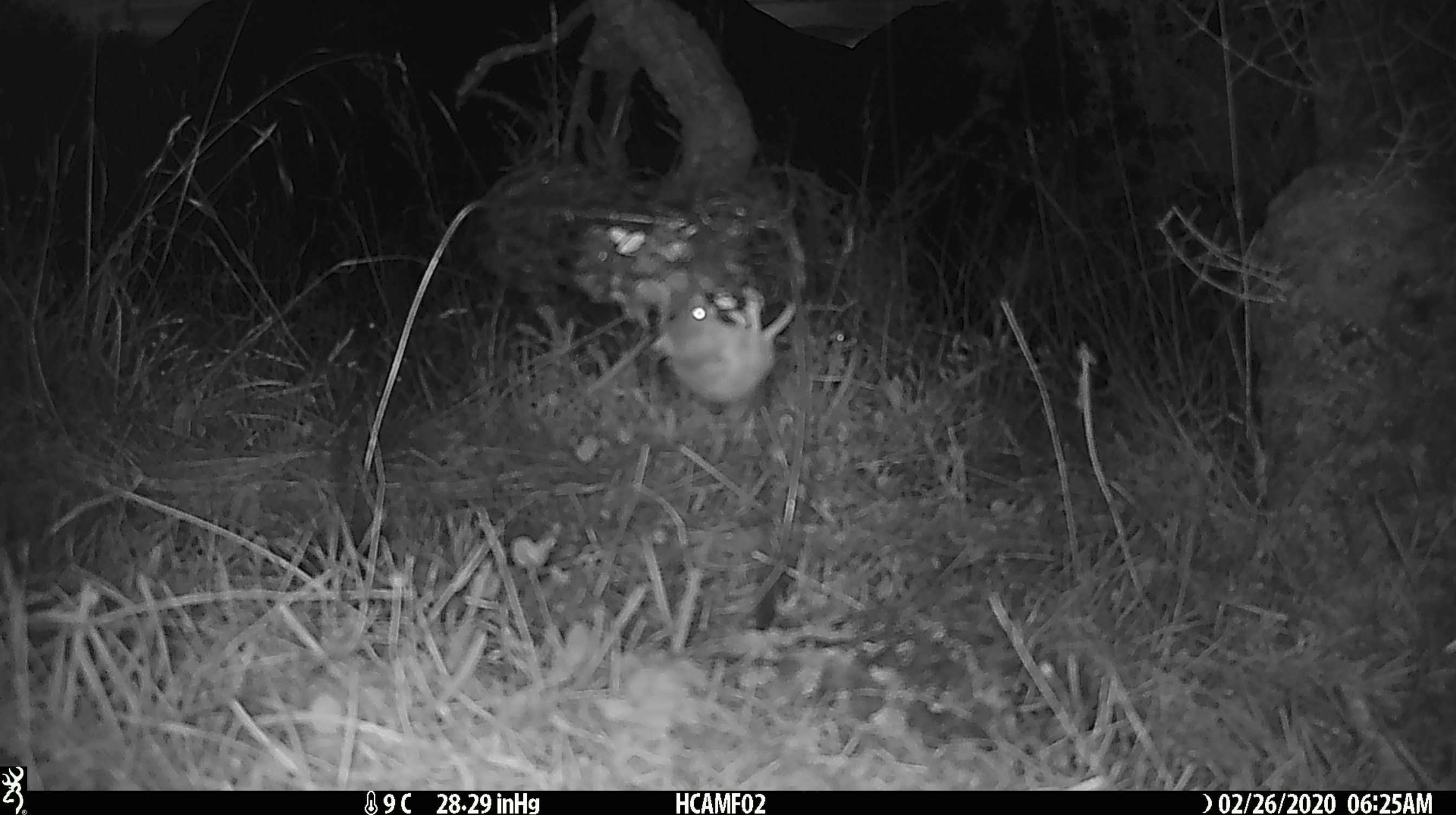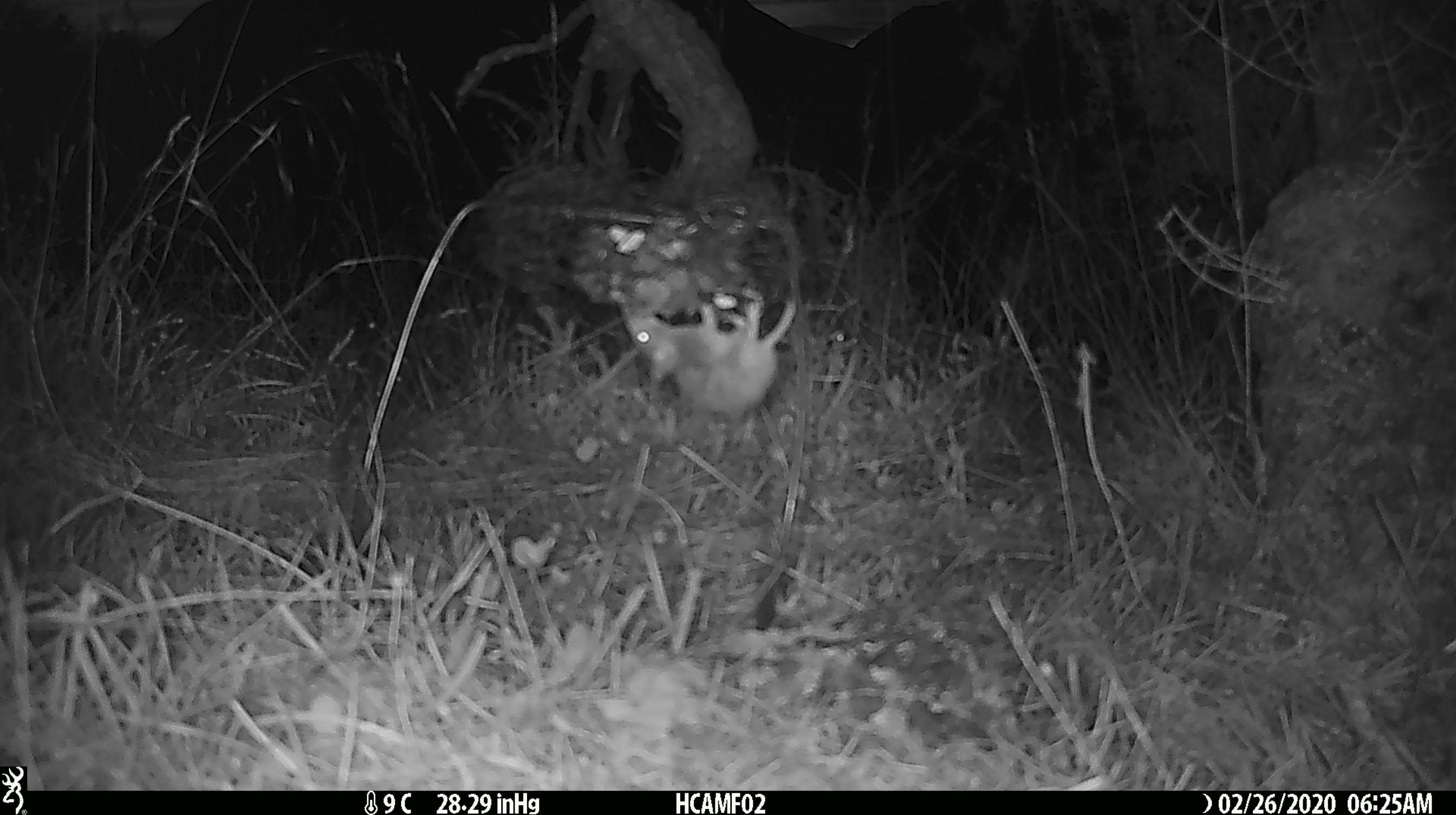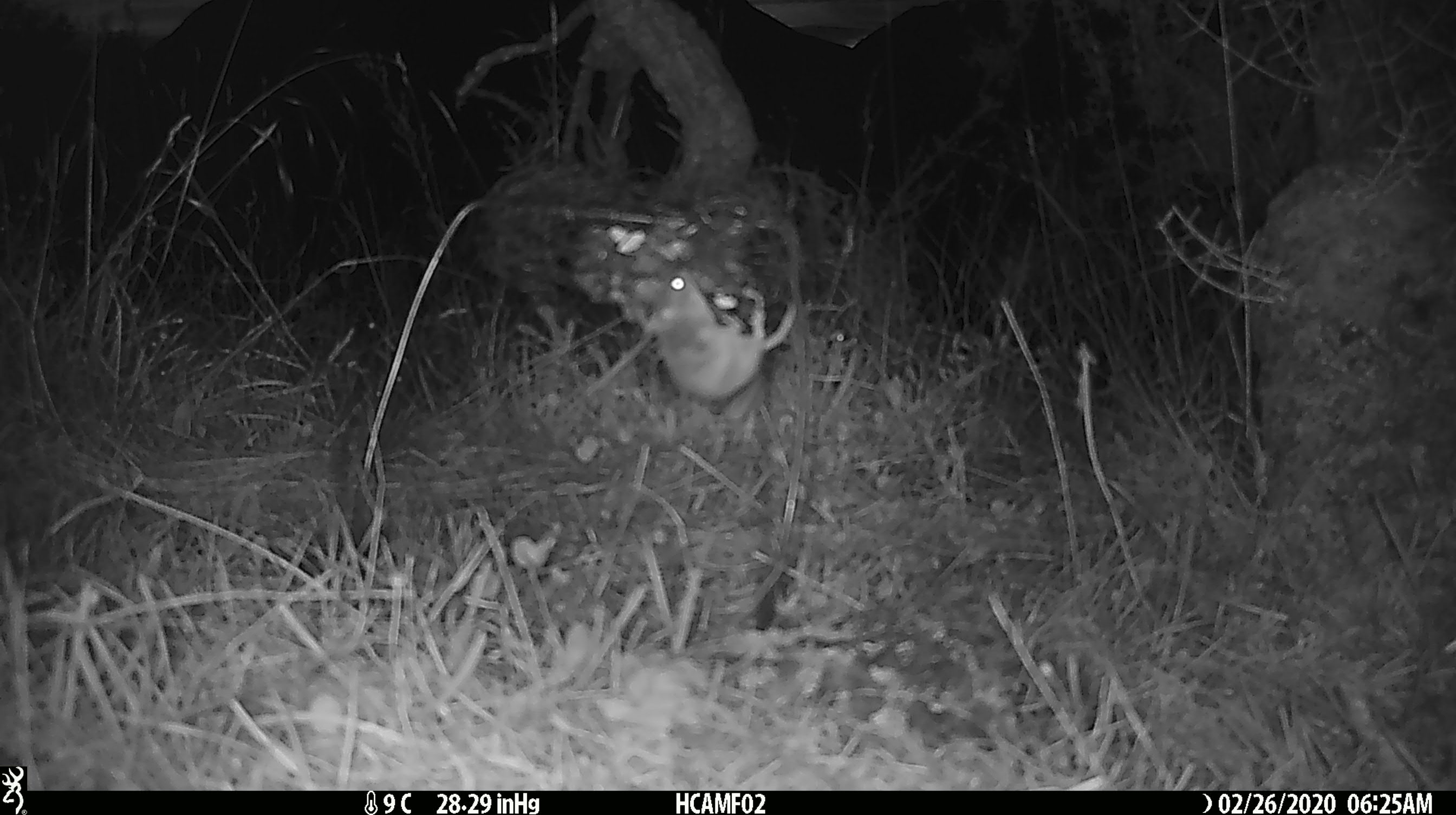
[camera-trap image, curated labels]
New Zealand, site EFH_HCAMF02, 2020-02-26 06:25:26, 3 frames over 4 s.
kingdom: Animalia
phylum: Chordata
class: Mammalia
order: Rodentia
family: Muridae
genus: Mus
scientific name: Mus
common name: mouse